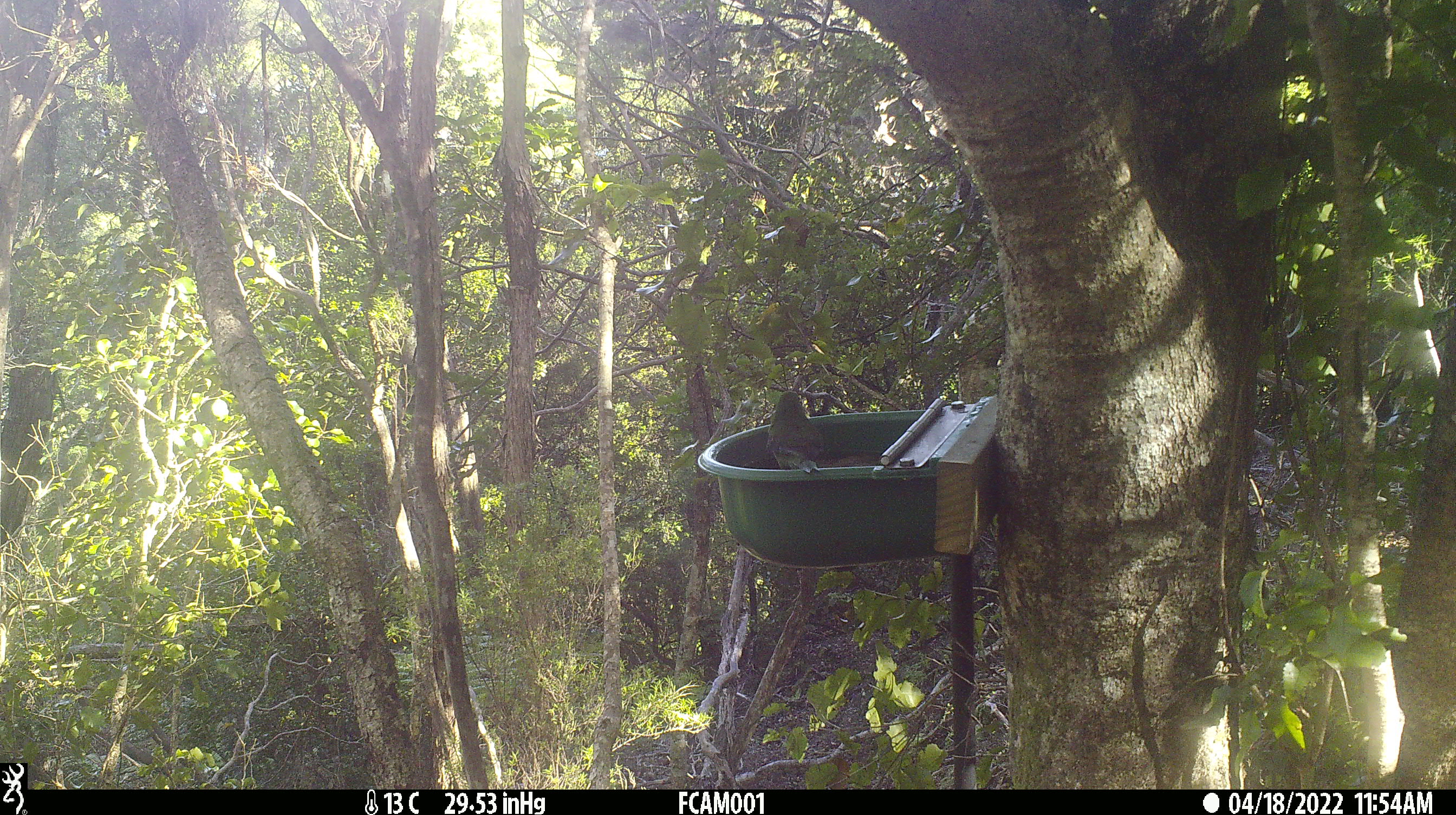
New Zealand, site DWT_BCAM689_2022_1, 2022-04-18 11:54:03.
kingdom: Animalia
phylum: Chordata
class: Aves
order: Psittaciformes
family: Psittaculidae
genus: Cyanoramphus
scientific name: Cyanoramphus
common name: parakeet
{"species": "parakeet (Cyanoramphus)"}